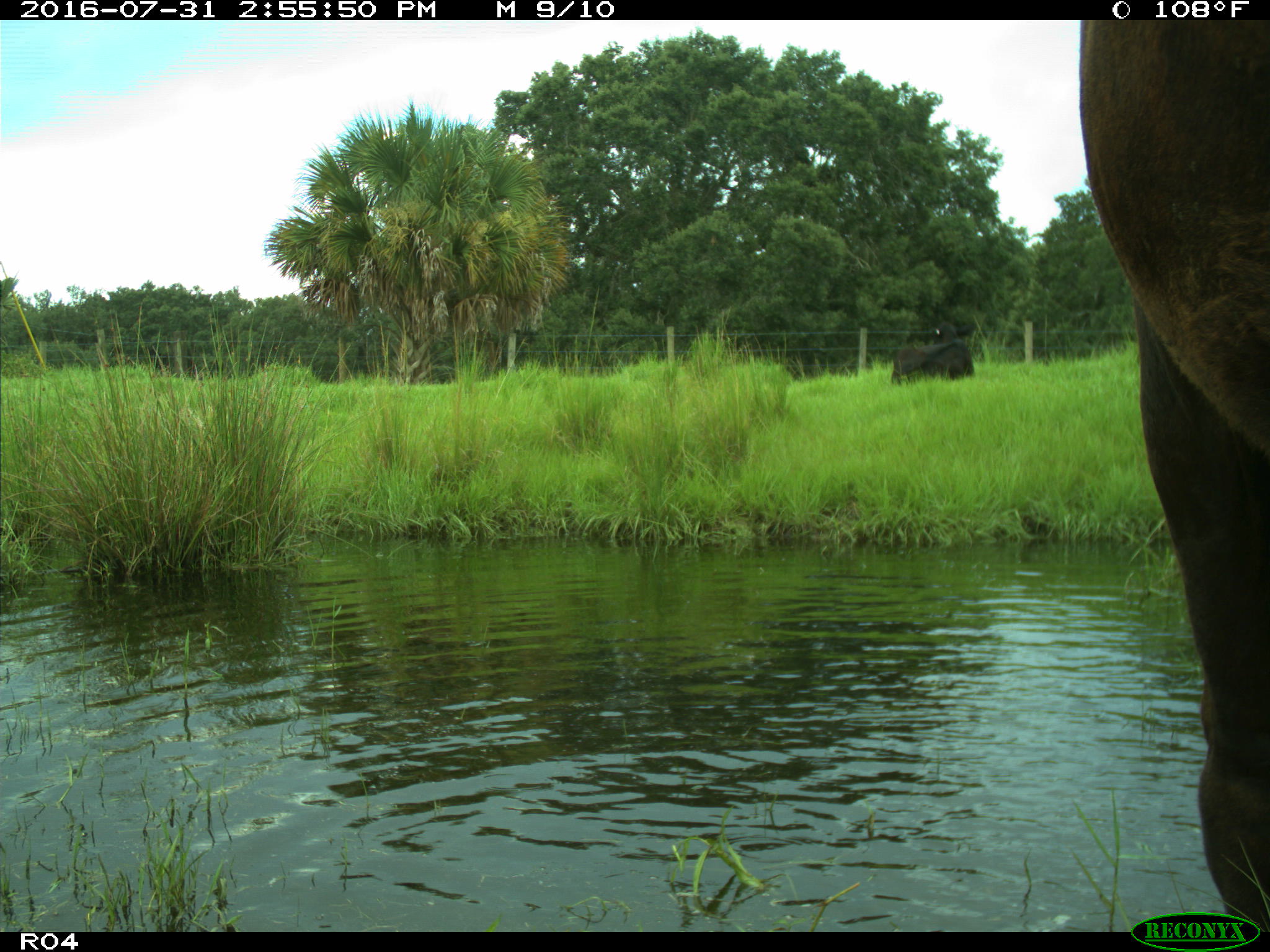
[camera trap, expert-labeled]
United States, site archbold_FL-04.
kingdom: Animalia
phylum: Chordata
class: Mammalia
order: Artiodactyla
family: Bovidae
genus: Bos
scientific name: Bos taurus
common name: domestic cow